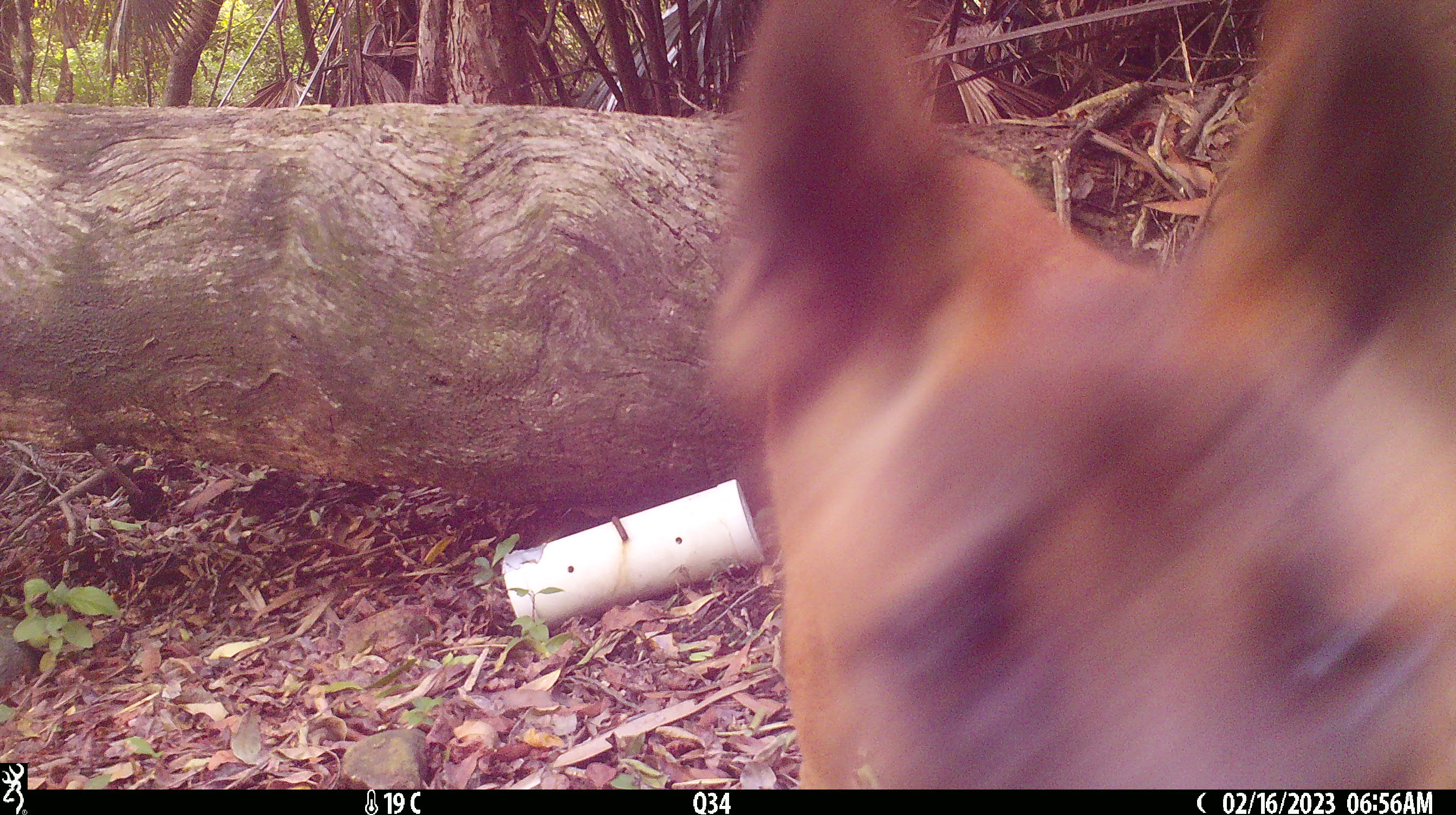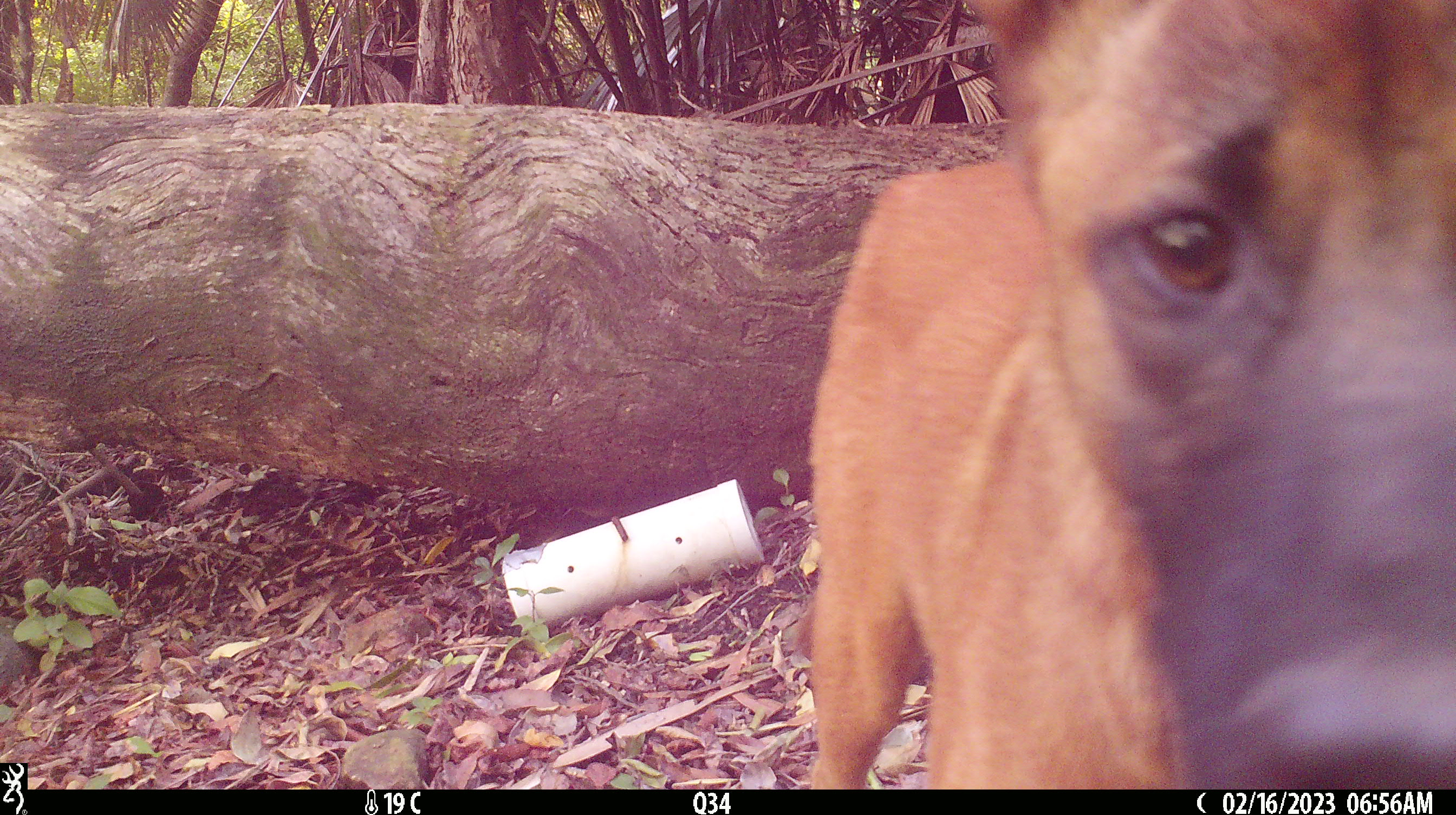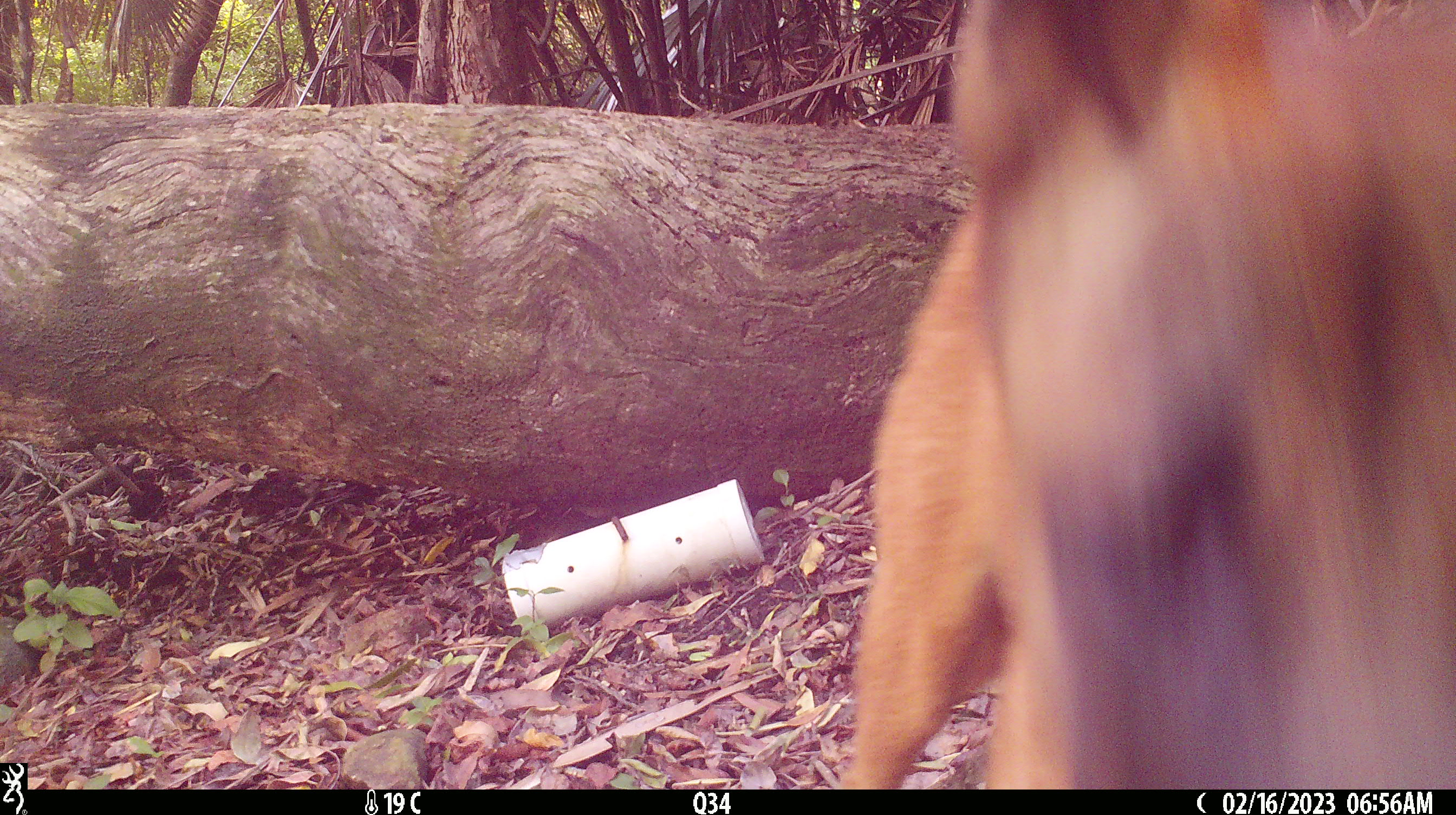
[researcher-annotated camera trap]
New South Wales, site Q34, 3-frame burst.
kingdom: Animalia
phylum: Chordata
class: Mammalia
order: Carnivora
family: Canidae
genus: Canis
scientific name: Canis familiaris dingo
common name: dingo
Dingo (Canis familiaris dingo).